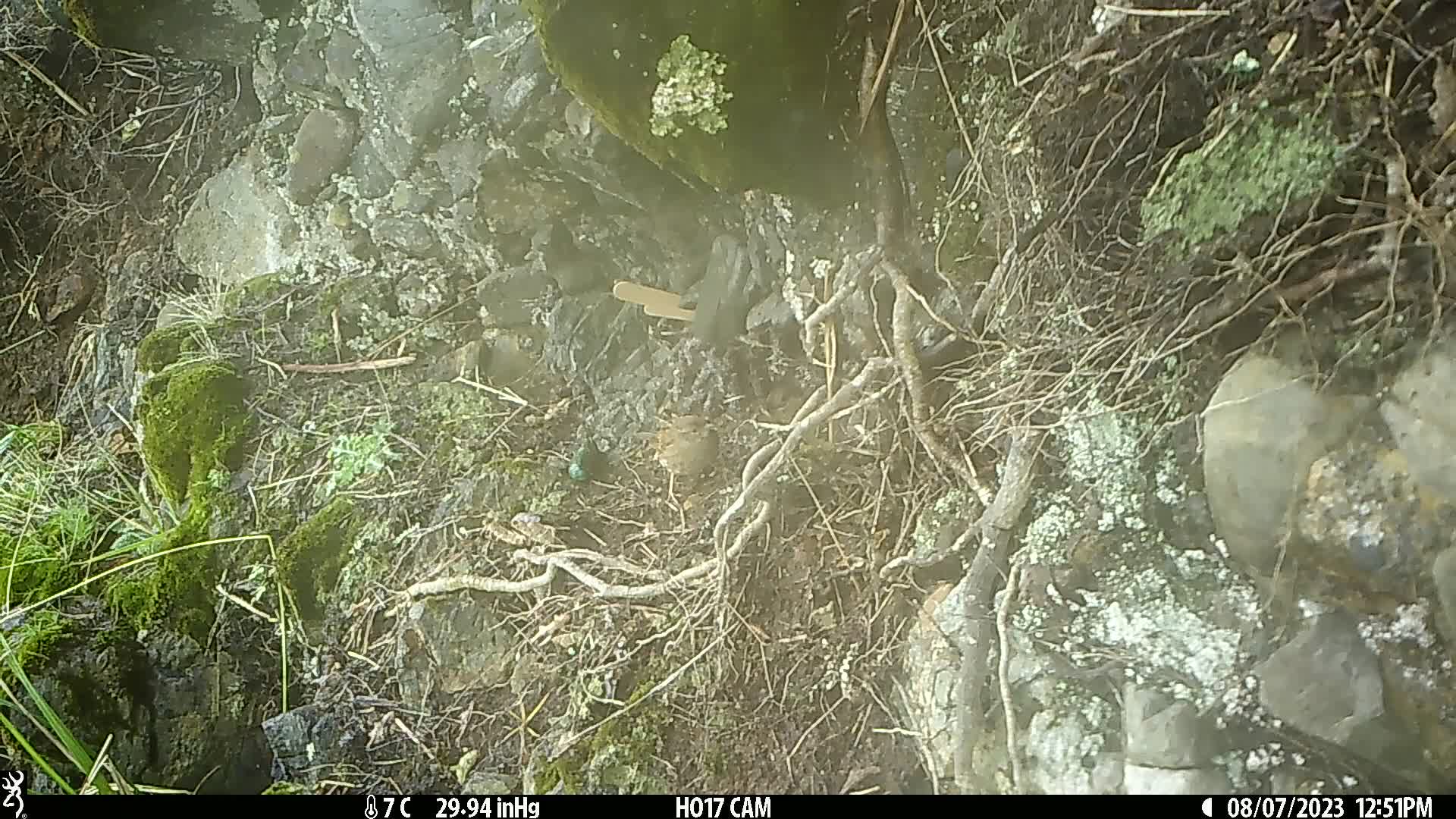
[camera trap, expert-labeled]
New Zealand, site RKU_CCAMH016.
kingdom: Animalia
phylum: Chordata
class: Aves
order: Passeriformes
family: Prunellidae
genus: Prunella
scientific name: Prunella modularis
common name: dunnock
Dunnock (Prunella modularis).